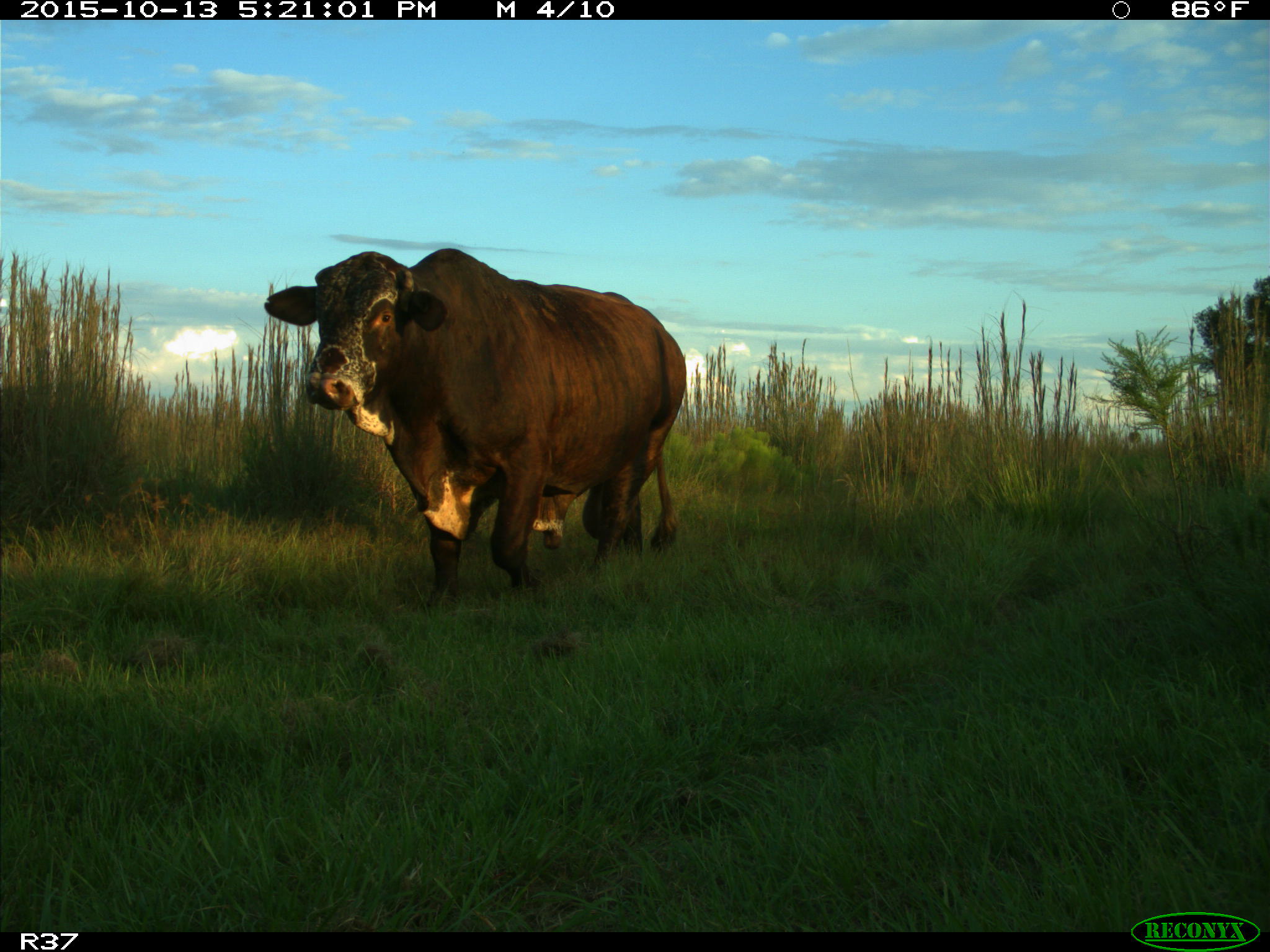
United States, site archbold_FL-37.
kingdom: Animalia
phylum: Chordata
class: Mammalia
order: Artiodactyla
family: Bovidae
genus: Bos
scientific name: Bos taurus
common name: domestic cow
Bos taurus (domestic cow).